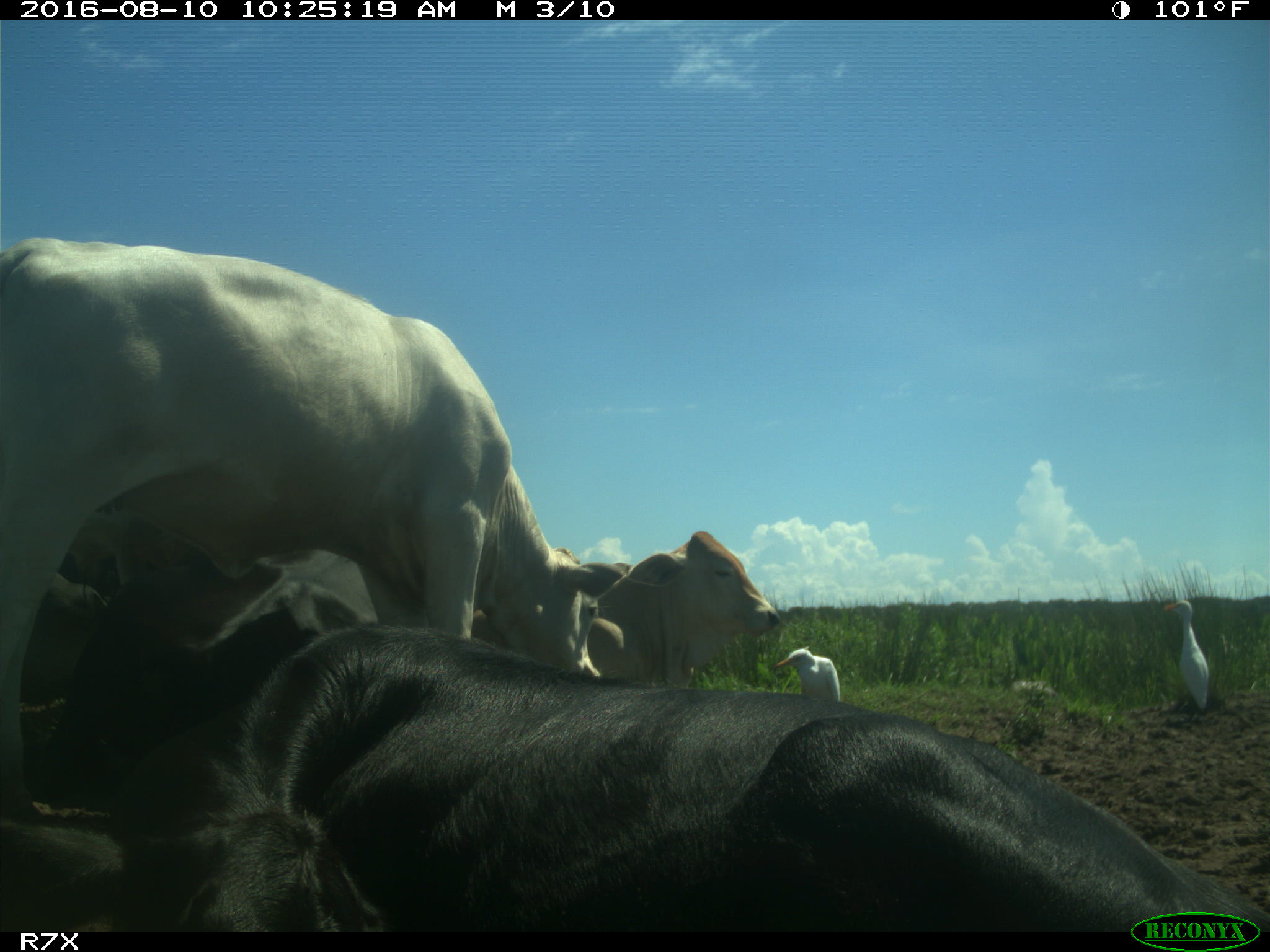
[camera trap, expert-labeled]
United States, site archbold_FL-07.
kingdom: Animalia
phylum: Chordata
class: Mammalia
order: Artiodactyla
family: Bovidae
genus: Bos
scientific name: Bos taurus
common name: domestic cow